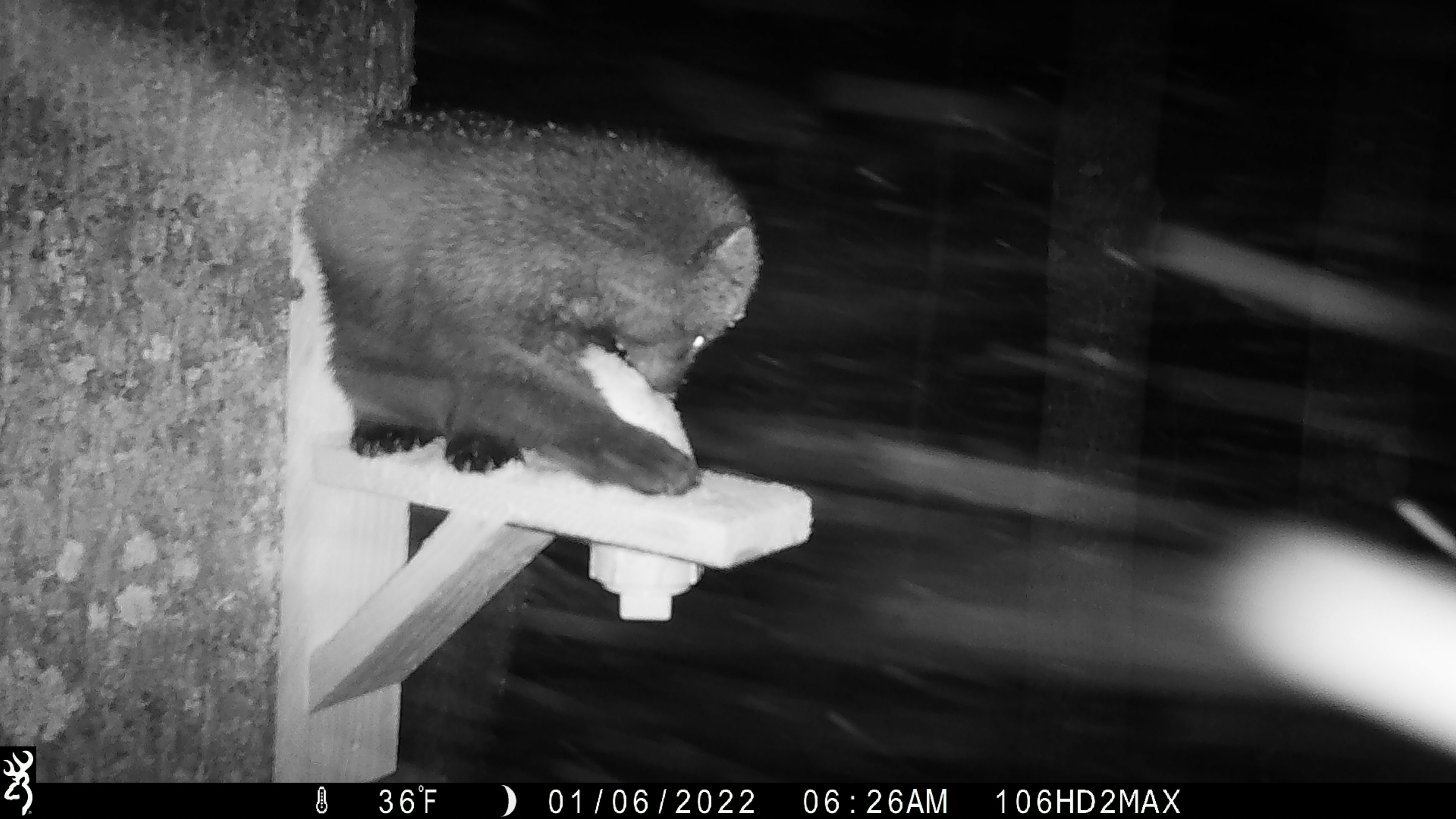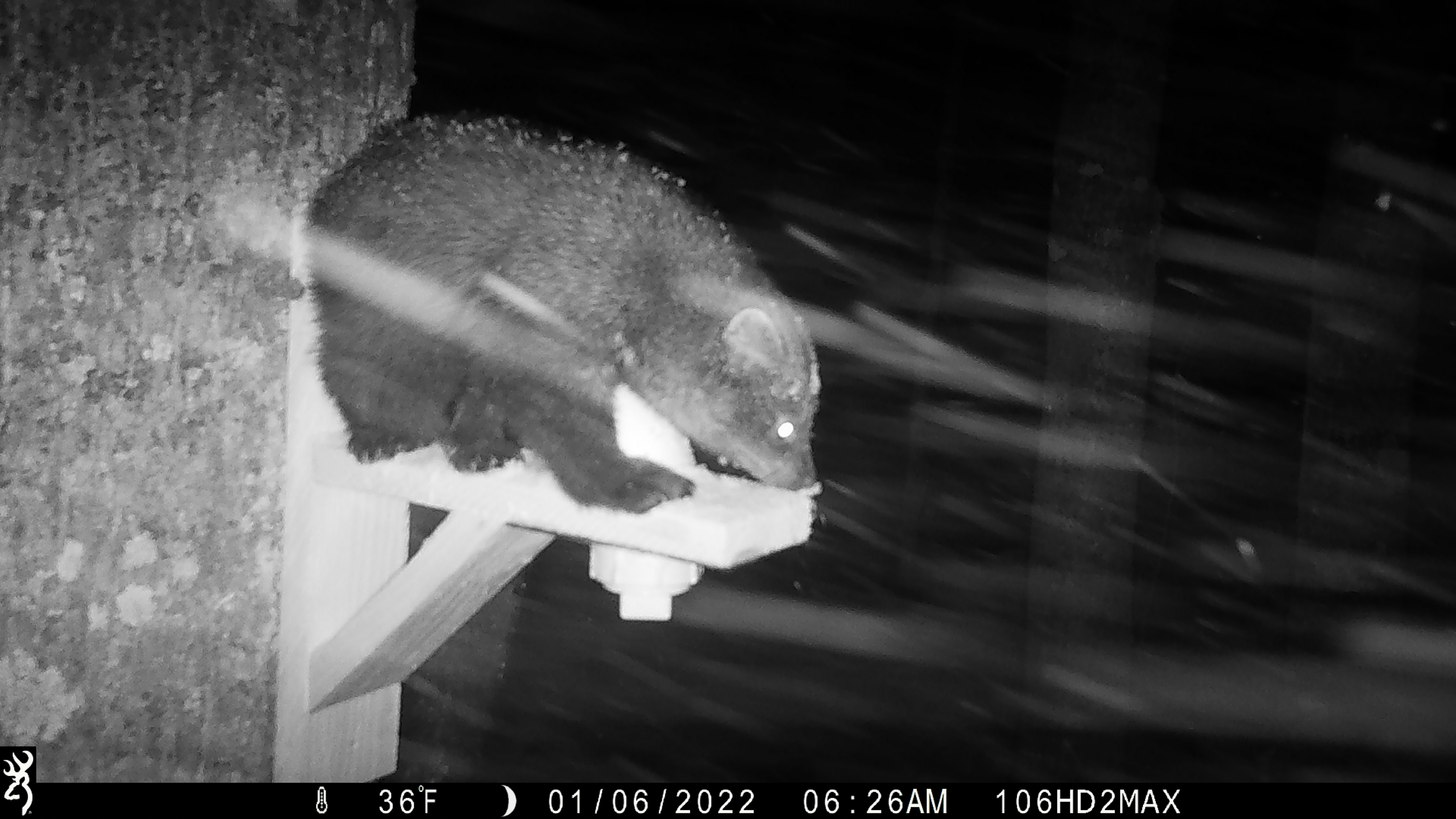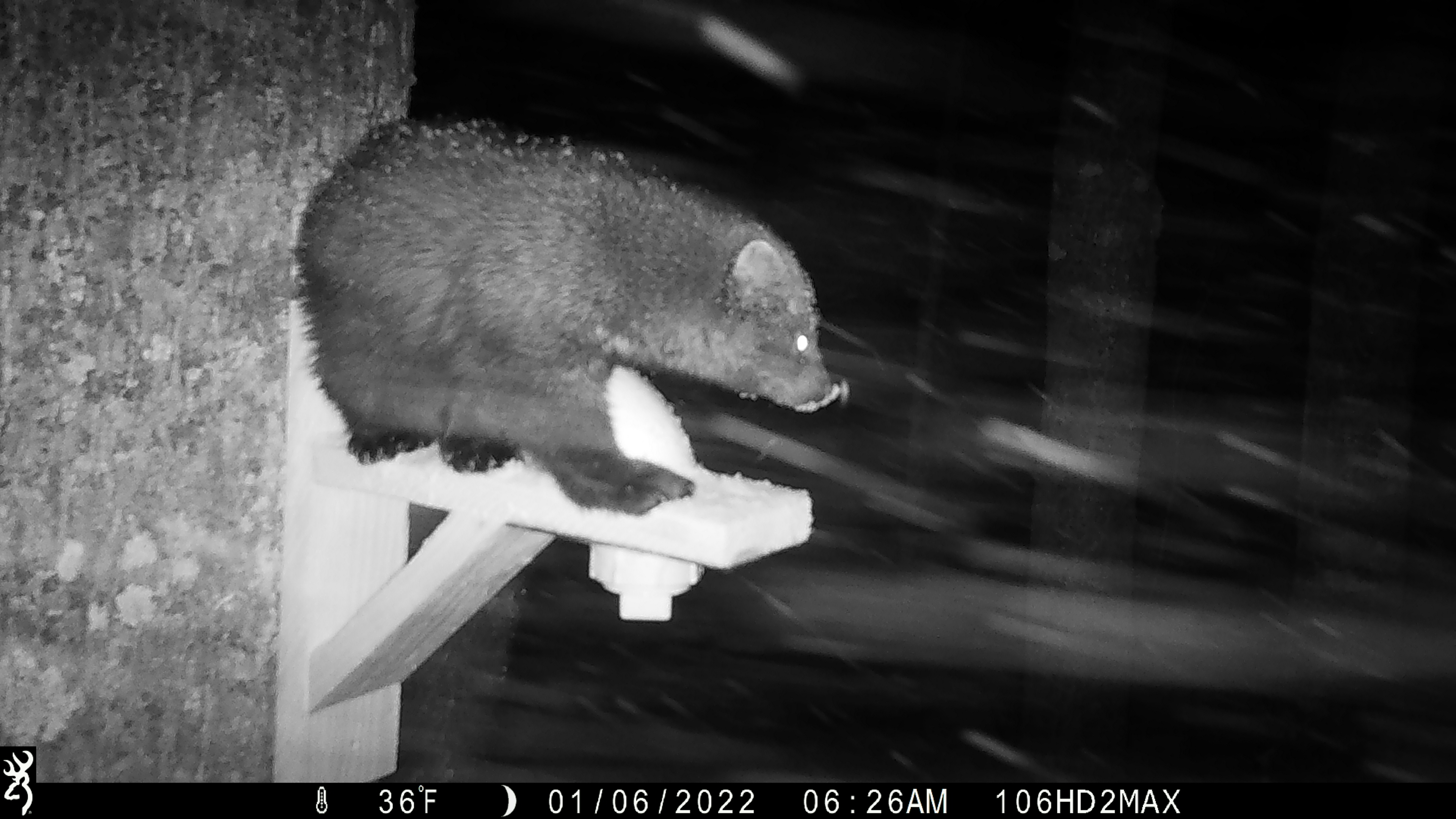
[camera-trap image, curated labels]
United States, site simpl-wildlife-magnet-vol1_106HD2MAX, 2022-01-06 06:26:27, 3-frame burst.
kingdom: Animalia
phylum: Chordata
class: Mammalia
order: Carnivora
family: Mustelidae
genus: Pekania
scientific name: Pekania pennanti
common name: fisher